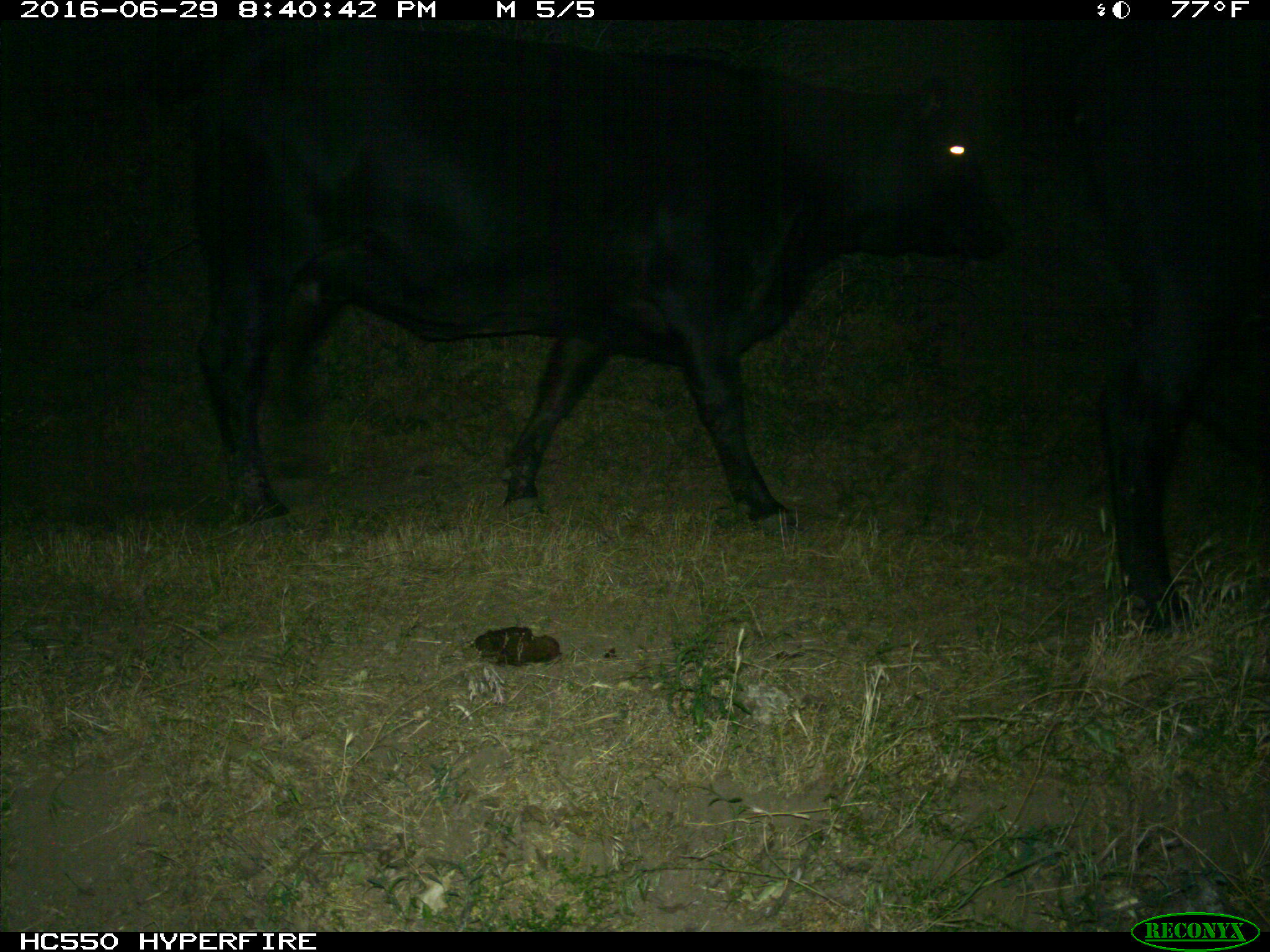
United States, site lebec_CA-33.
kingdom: Animalia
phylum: Chordata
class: Mammalia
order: Artiodactyla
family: Bovidae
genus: Bos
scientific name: Bos taurus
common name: domestic cow